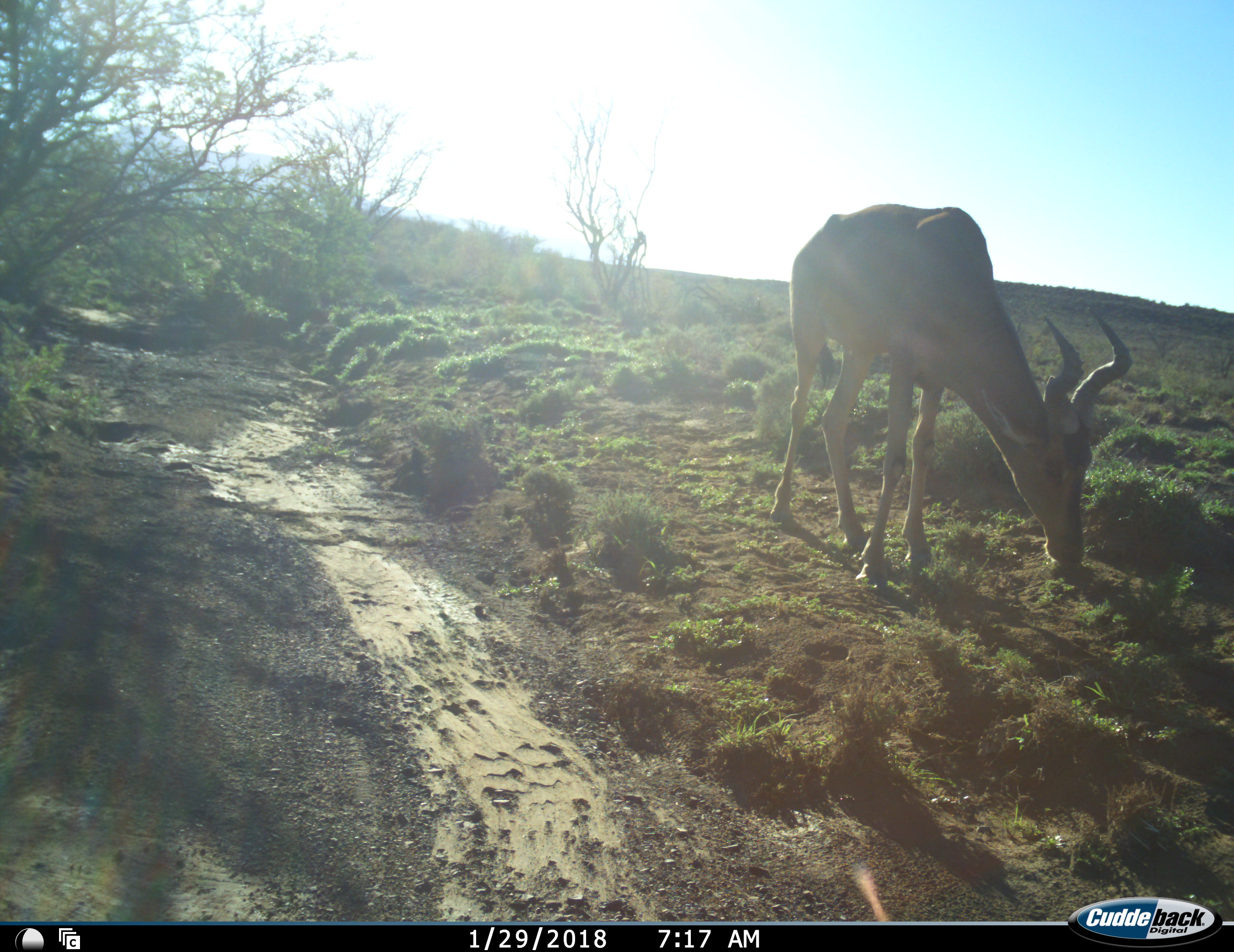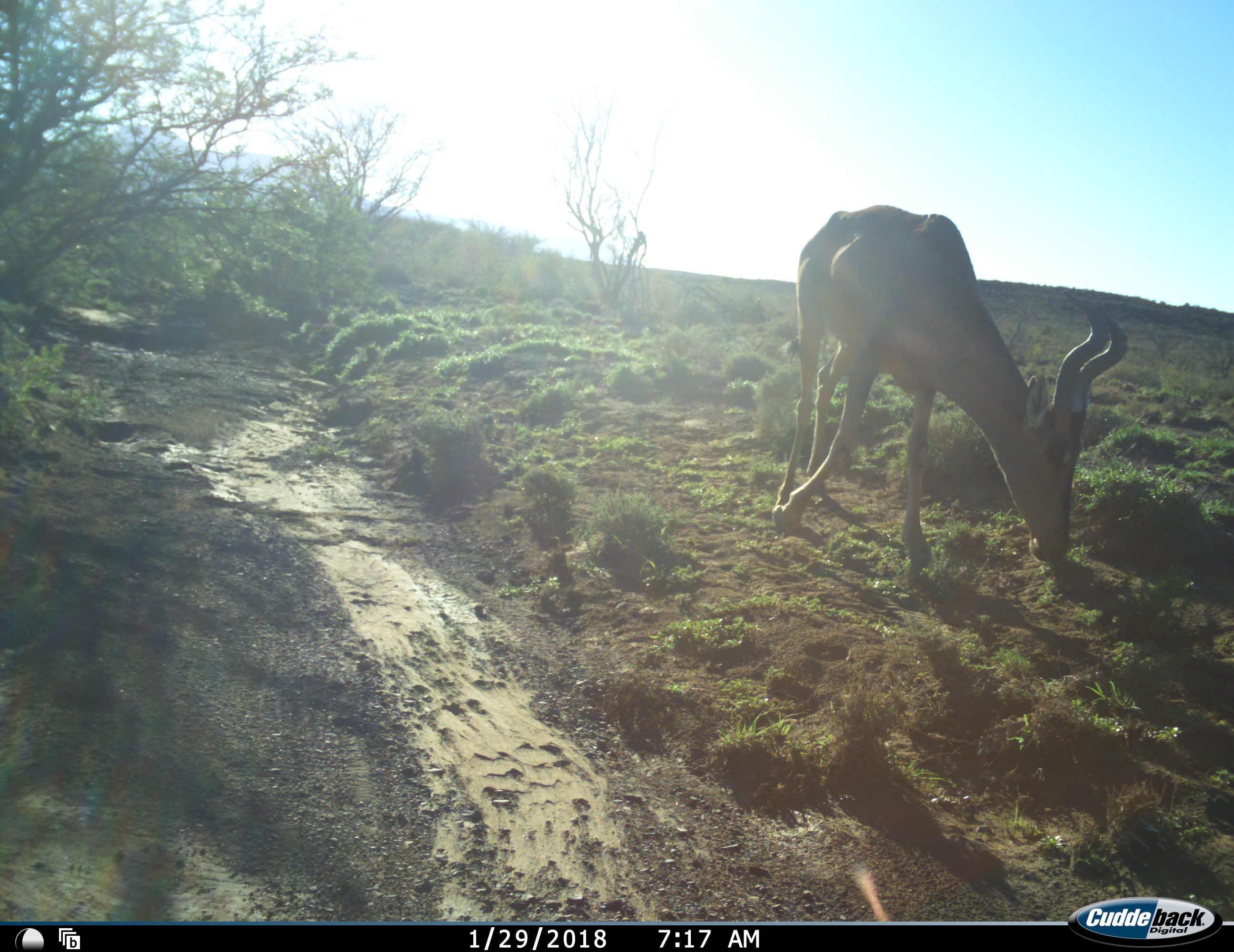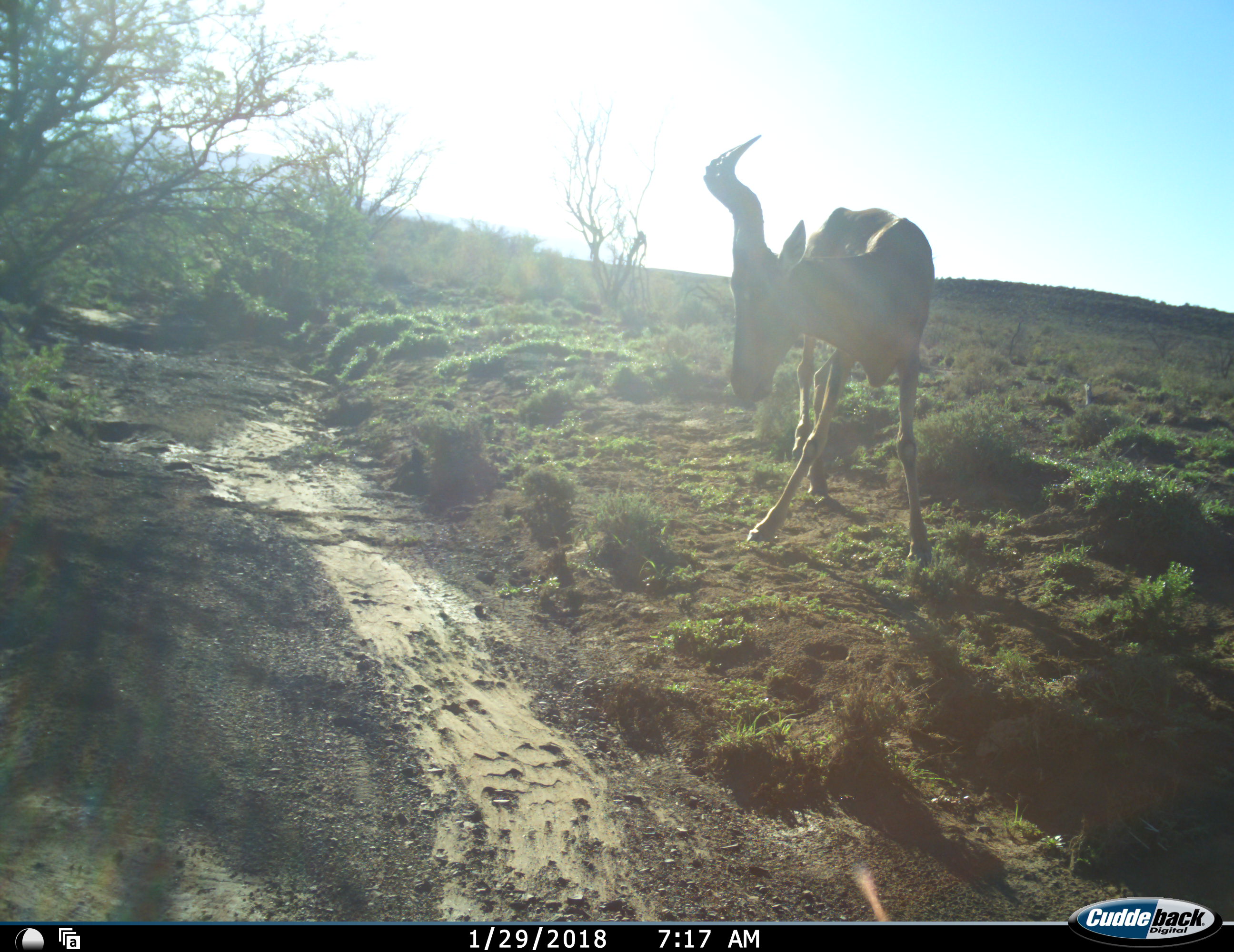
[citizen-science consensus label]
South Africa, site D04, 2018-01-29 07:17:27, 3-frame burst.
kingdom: Animalia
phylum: Chordata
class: Mammalia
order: Artiodactyla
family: Bovidae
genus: Alcelaphus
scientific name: Alcelaphus buselaphus caama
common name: red hartebeest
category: hartebeestred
Hartebeestred (red hartebeest) (Alcelaphus buselaphus caama), count 1. Behavior (volunteer vote fractions): standing 38%, resting 0%, moving 12%, interacting 0%. Young present (vote fraction): 0%. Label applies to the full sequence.